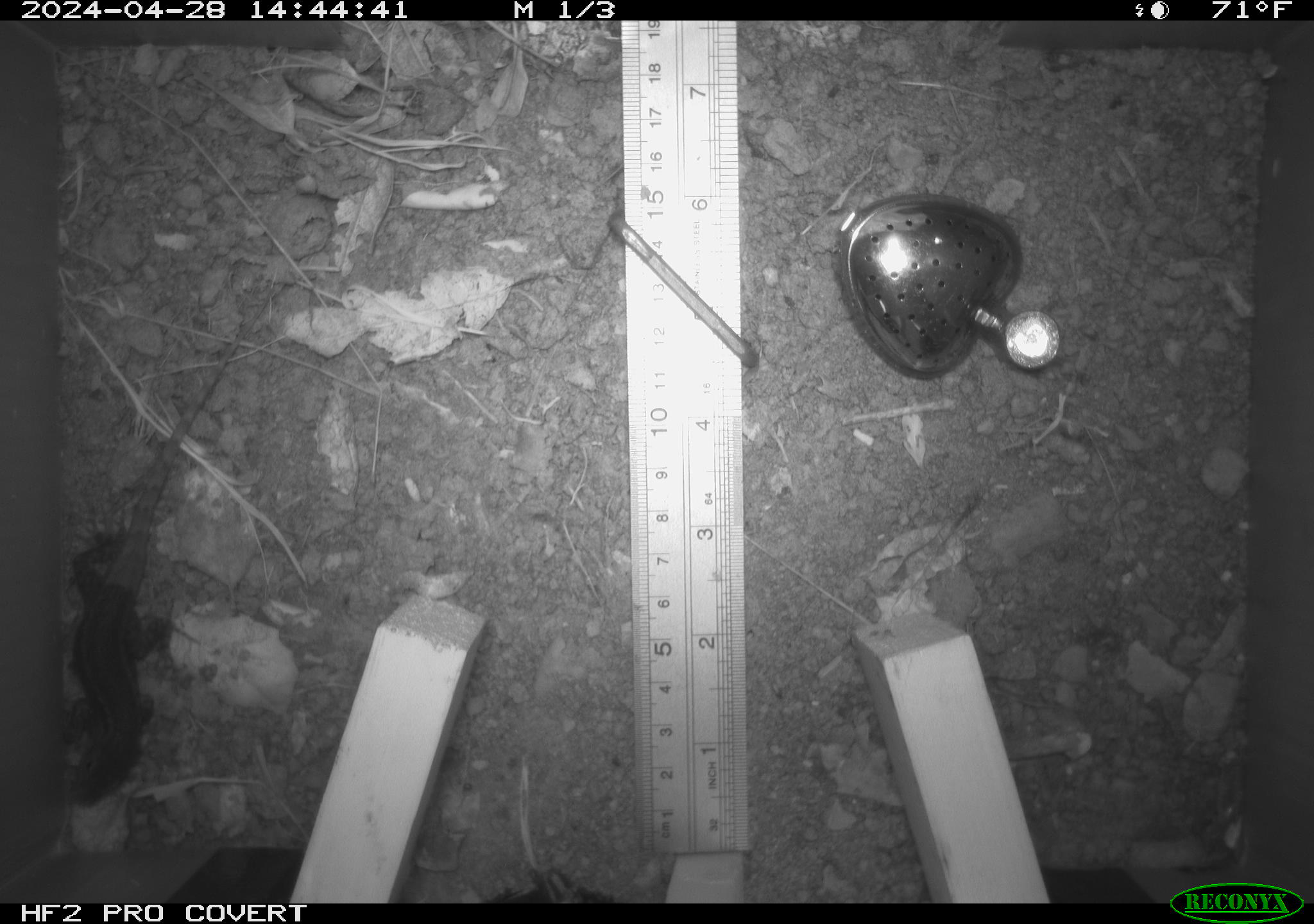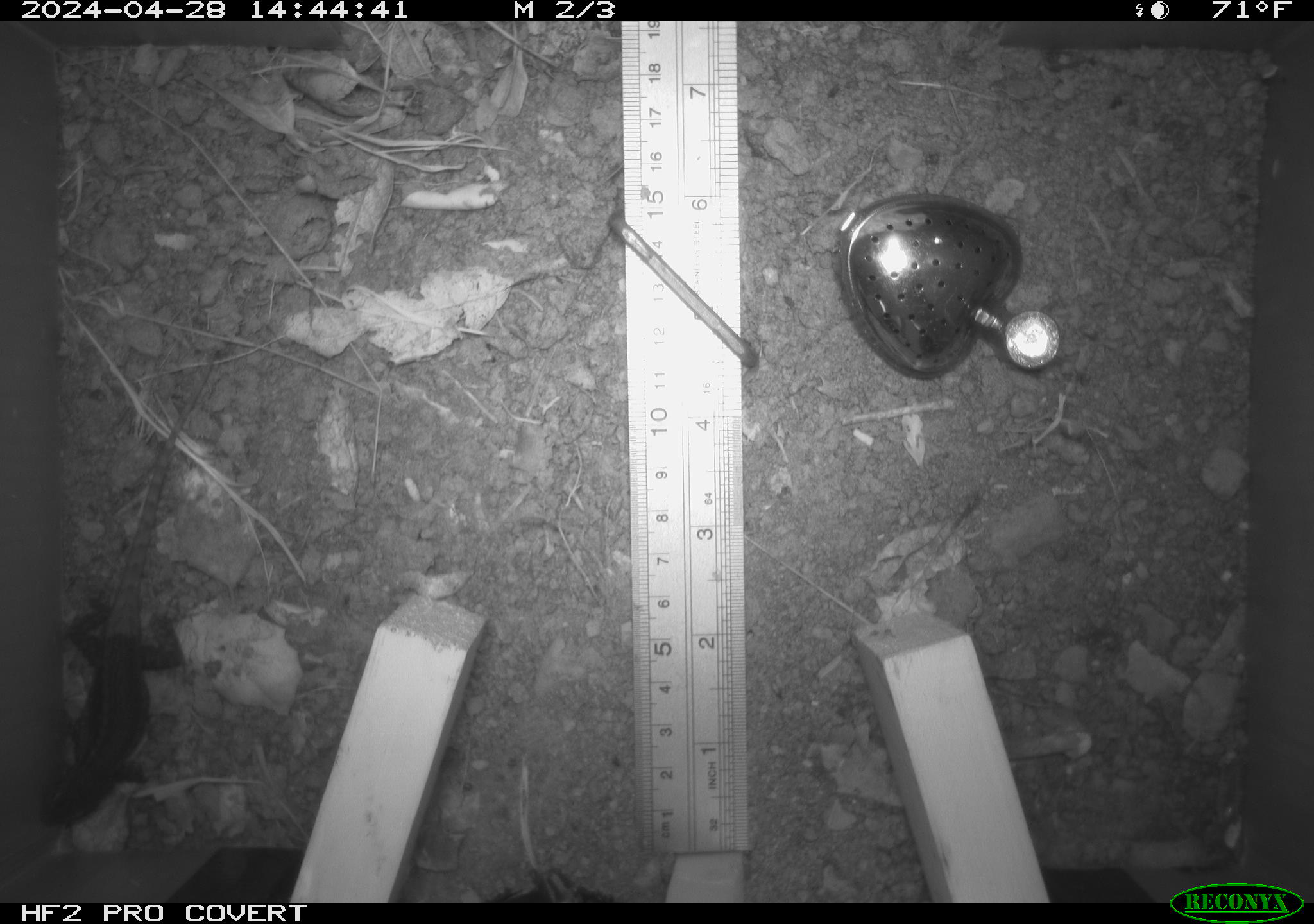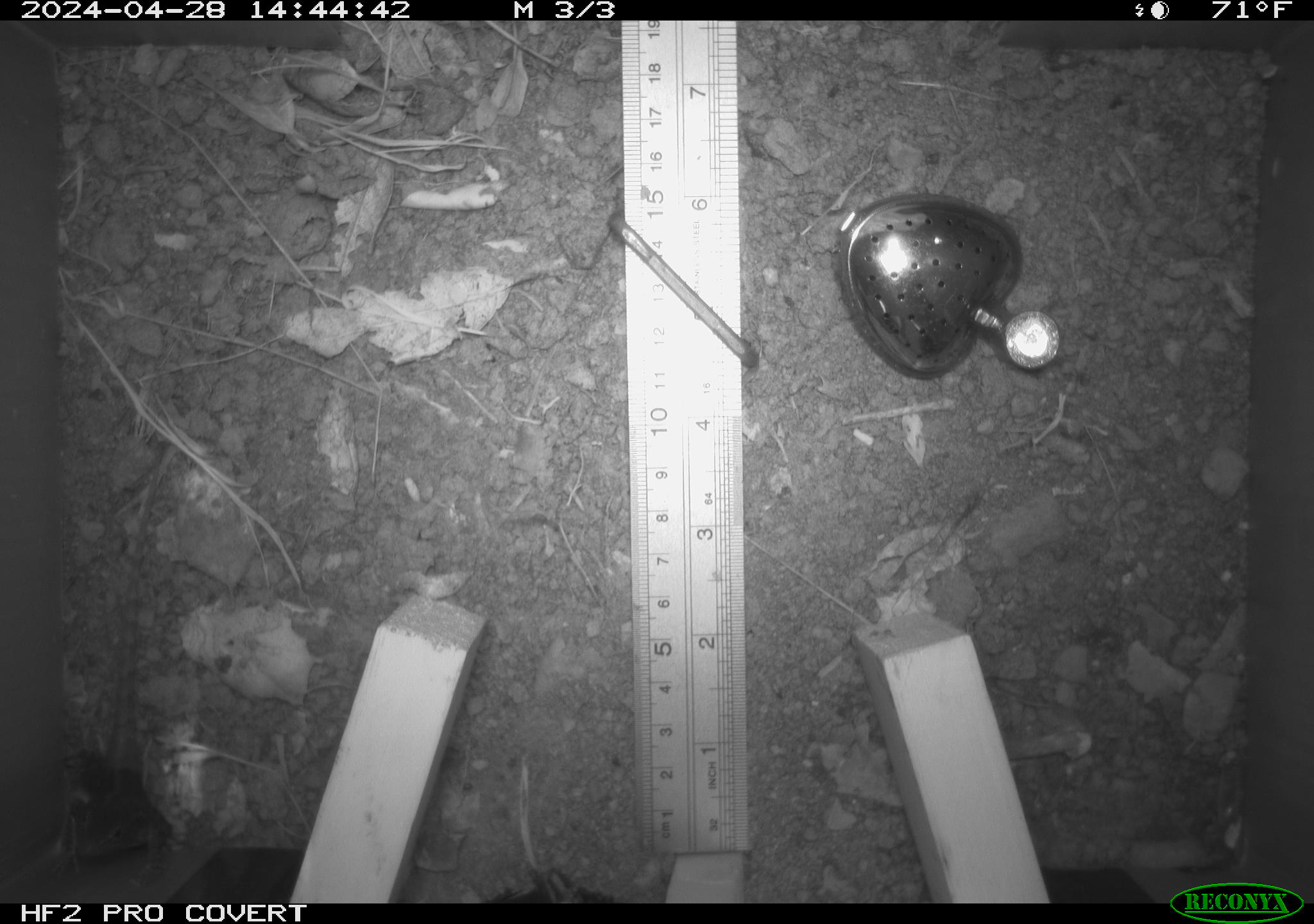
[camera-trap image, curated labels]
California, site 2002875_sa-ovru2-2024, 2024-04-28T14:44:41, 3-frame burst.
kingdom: Animalia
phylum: Chordata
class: Reptilia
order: Squamata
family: Phrynosomatidae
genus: Sceloporus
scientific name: Sceloporus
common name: spiny lizards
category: sceloporus species